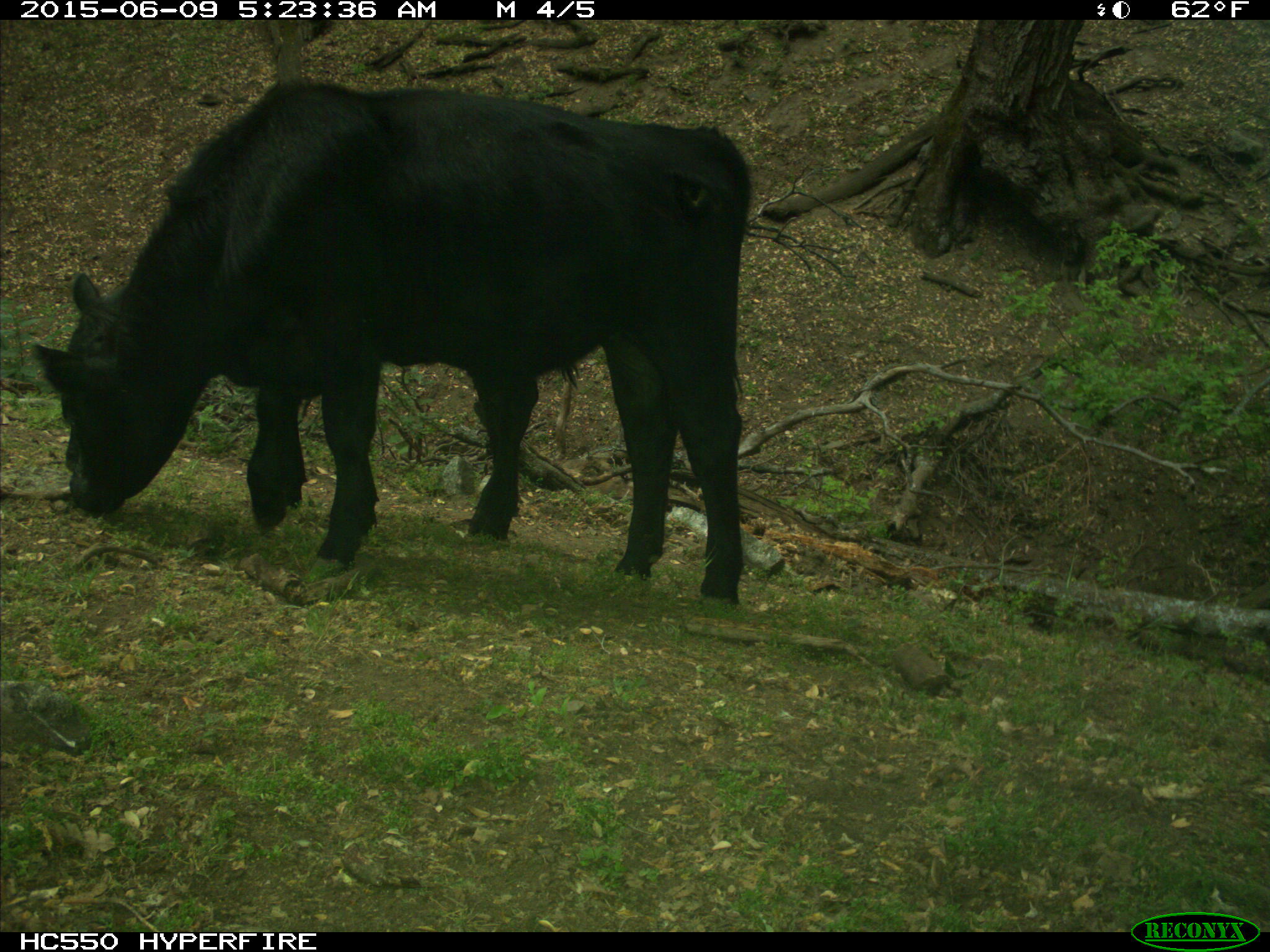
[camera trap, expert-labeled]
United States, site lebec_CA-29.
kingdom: Animalia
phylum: Chordata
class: Mammalia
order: Artiodactyla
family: Bovidae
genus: Bos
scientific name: Bos taurus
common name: domestic cow